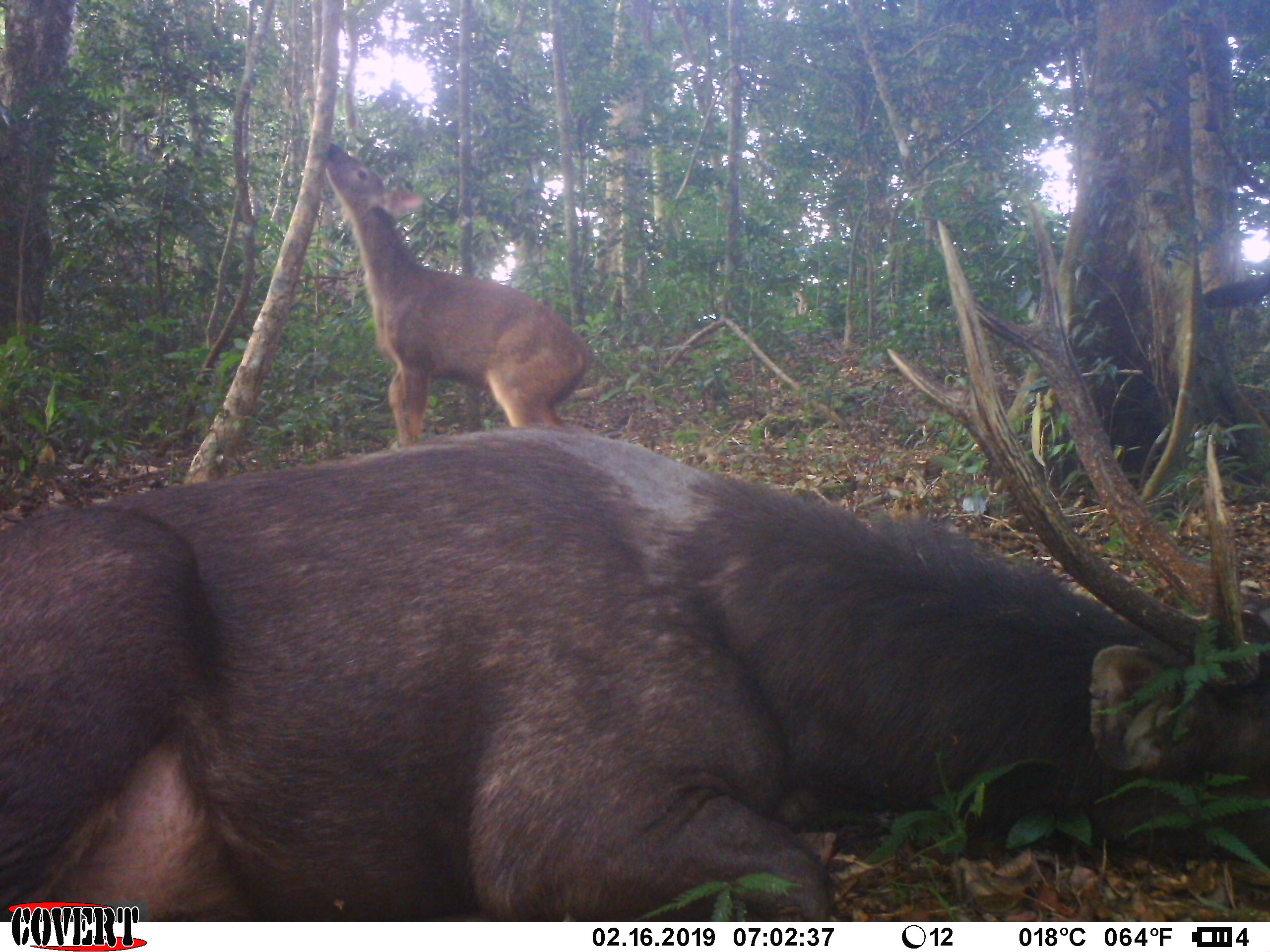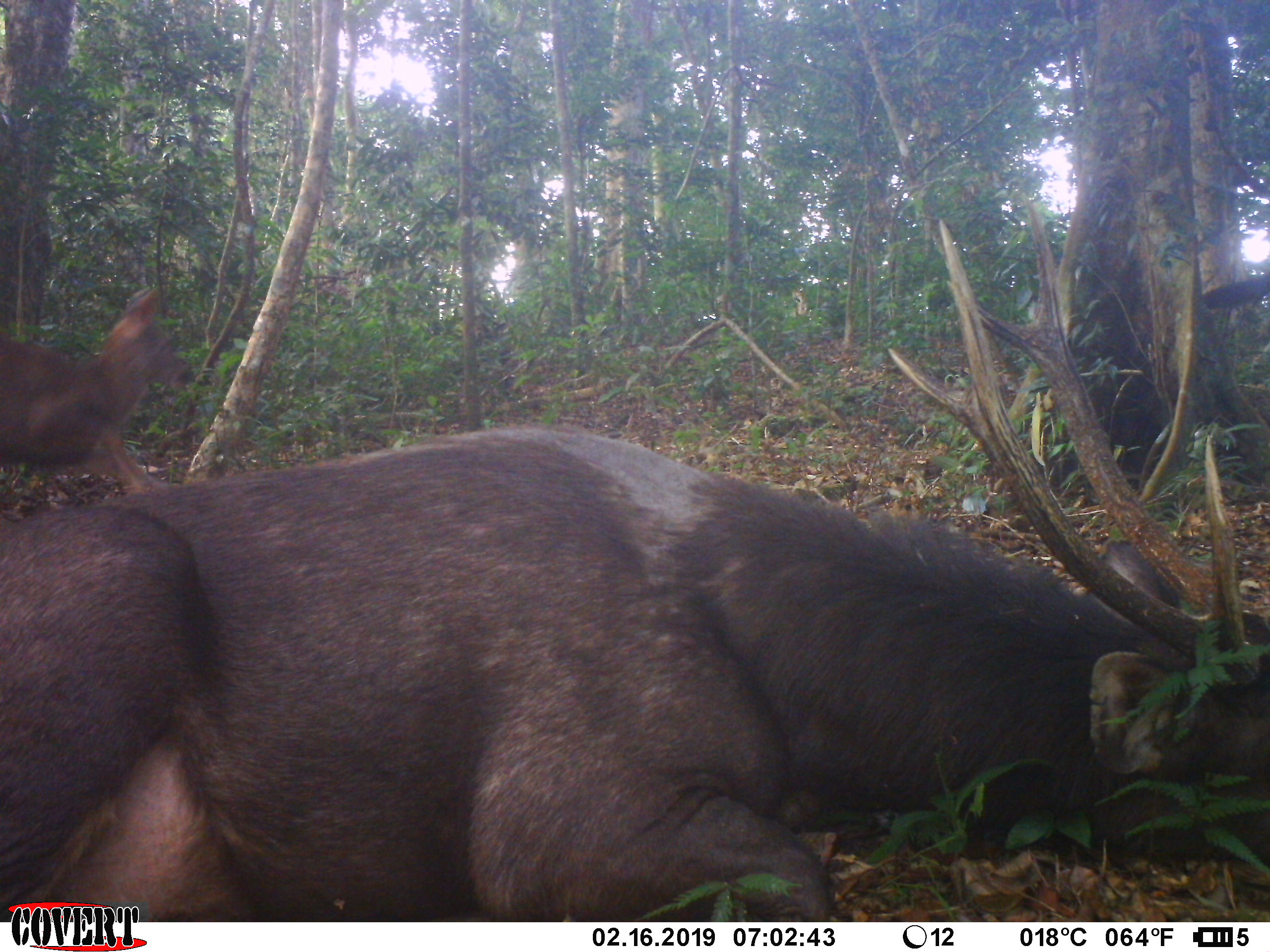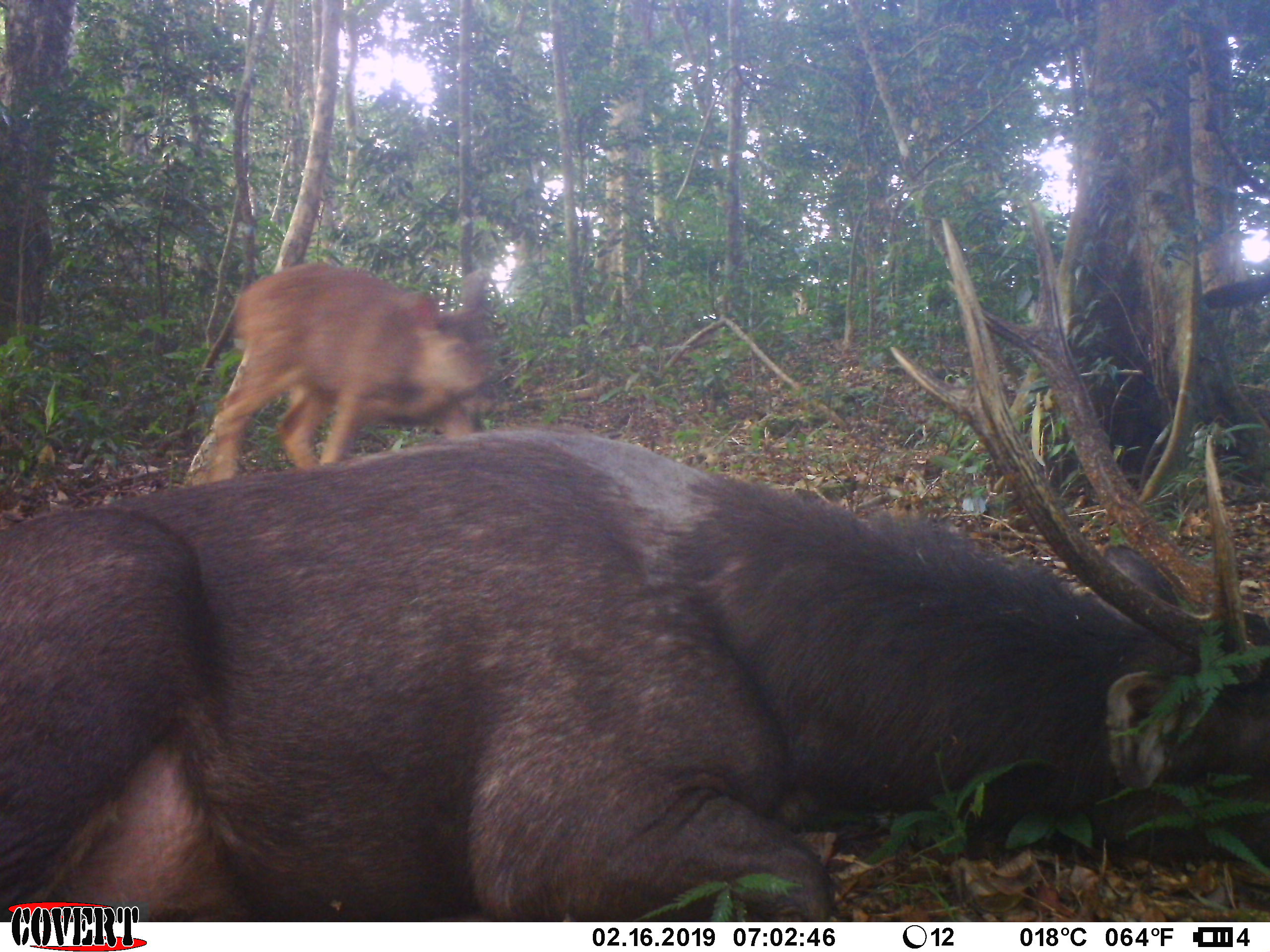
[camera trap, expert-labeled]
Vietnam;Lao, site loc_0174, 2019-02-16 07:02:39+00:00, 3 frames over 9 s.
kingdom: Animalia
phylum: Chordata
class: Mammalia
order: Artiodactyla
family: Cervidae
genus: Rusa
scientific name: Rusa unicolor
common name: sambar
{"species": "sambar (Rusa unicolor)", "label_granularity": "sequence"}